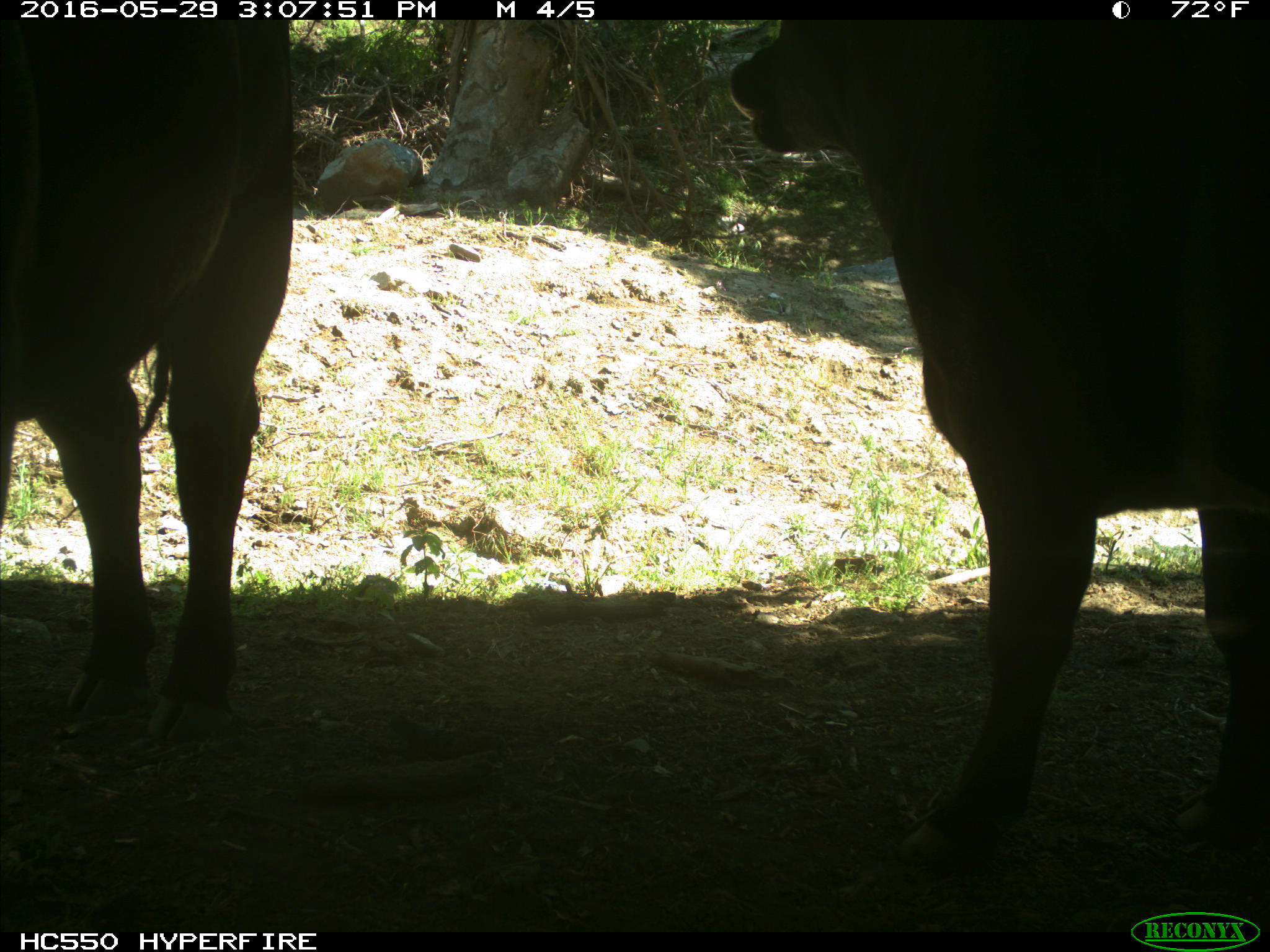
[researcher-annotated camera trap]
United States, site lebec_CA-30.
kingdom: Animalia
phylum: Chordata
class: Mammalia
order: Artiodactyla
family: Bovidae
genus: Bos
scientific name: Bos taurus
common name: domestic cow